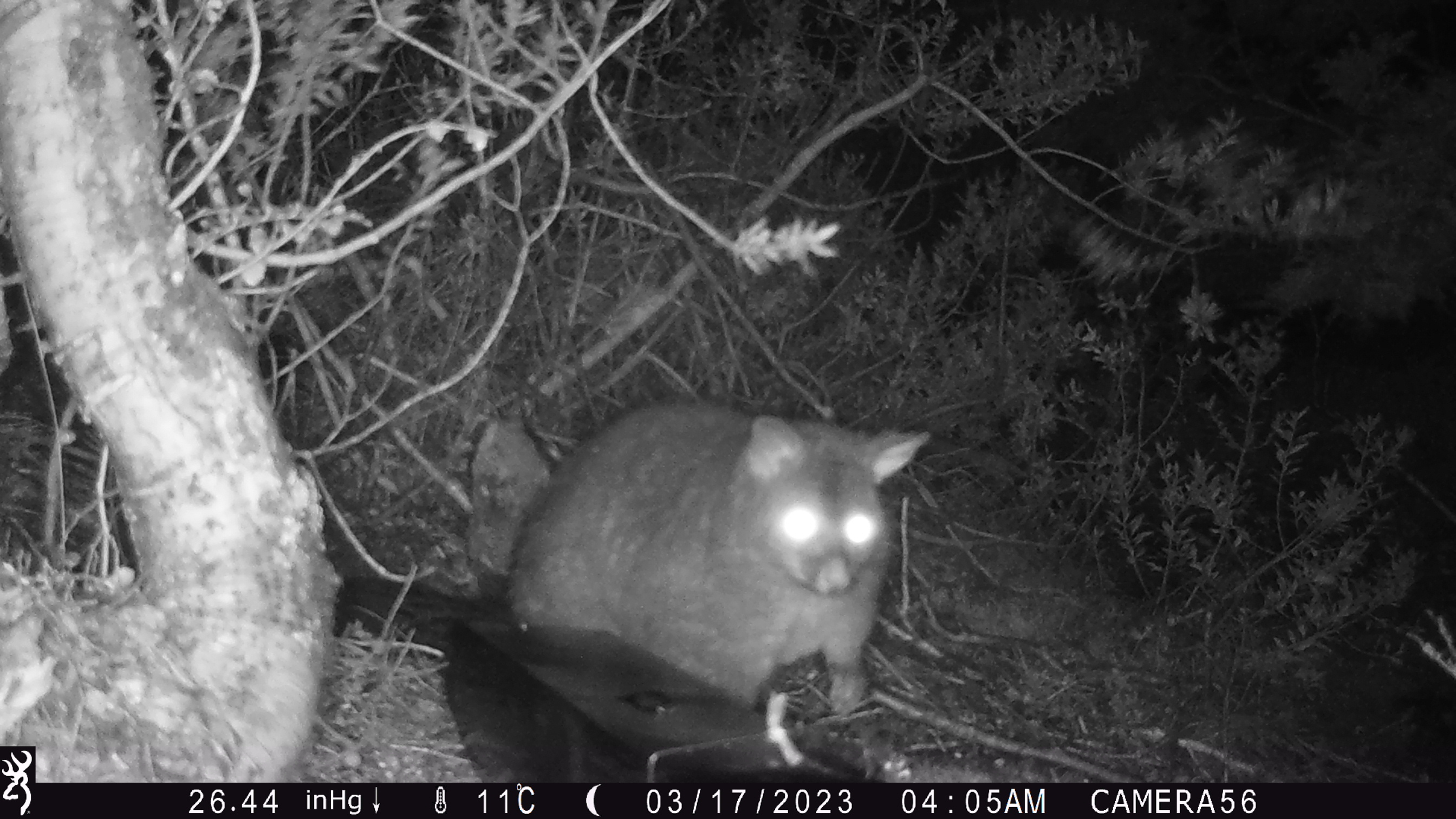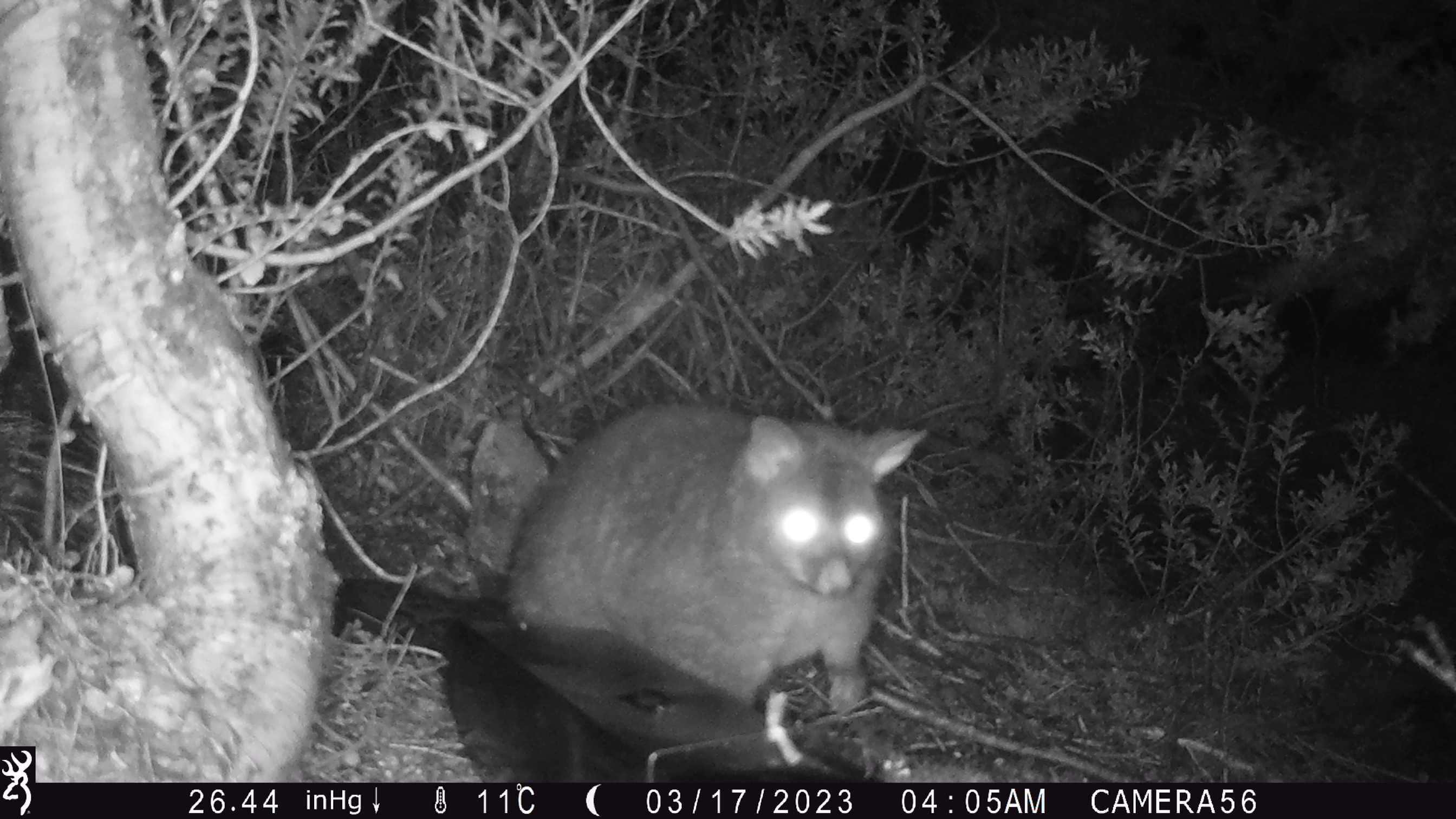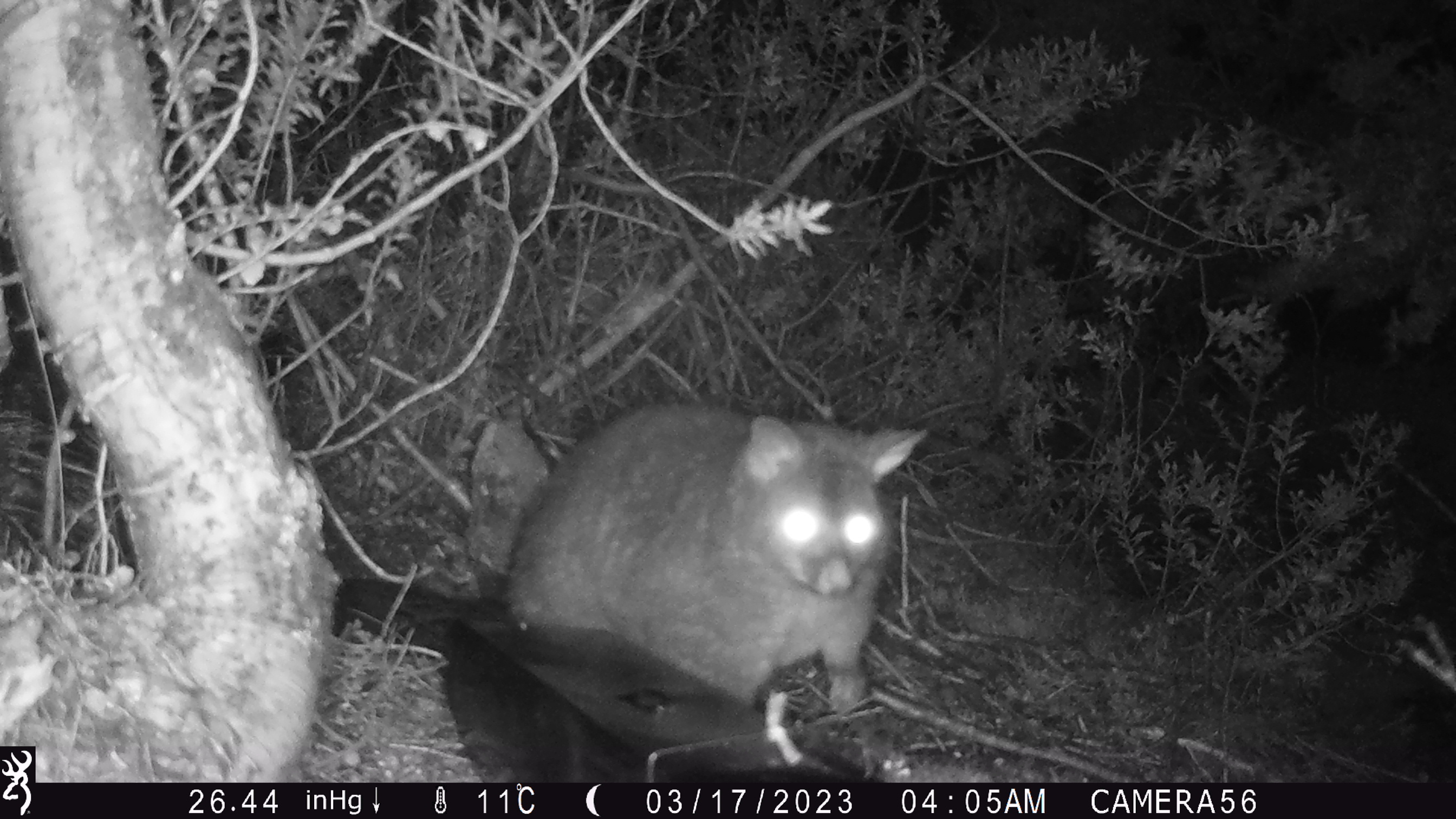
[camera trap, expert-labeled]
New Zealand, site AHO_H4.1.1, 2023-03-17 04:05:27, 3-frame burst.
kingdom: Animalia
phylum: Chordata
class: Mammalia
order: Carnivora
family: Mustelidae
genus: Mustela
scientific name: Mustela erminea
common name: stoat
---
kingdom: Animalia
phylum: Chordata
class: Mammalia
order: Diprotodontia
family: Phalangeridae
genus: Trichosurus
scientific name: Trichosurus vulpecula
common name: common brushtail possum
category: possum